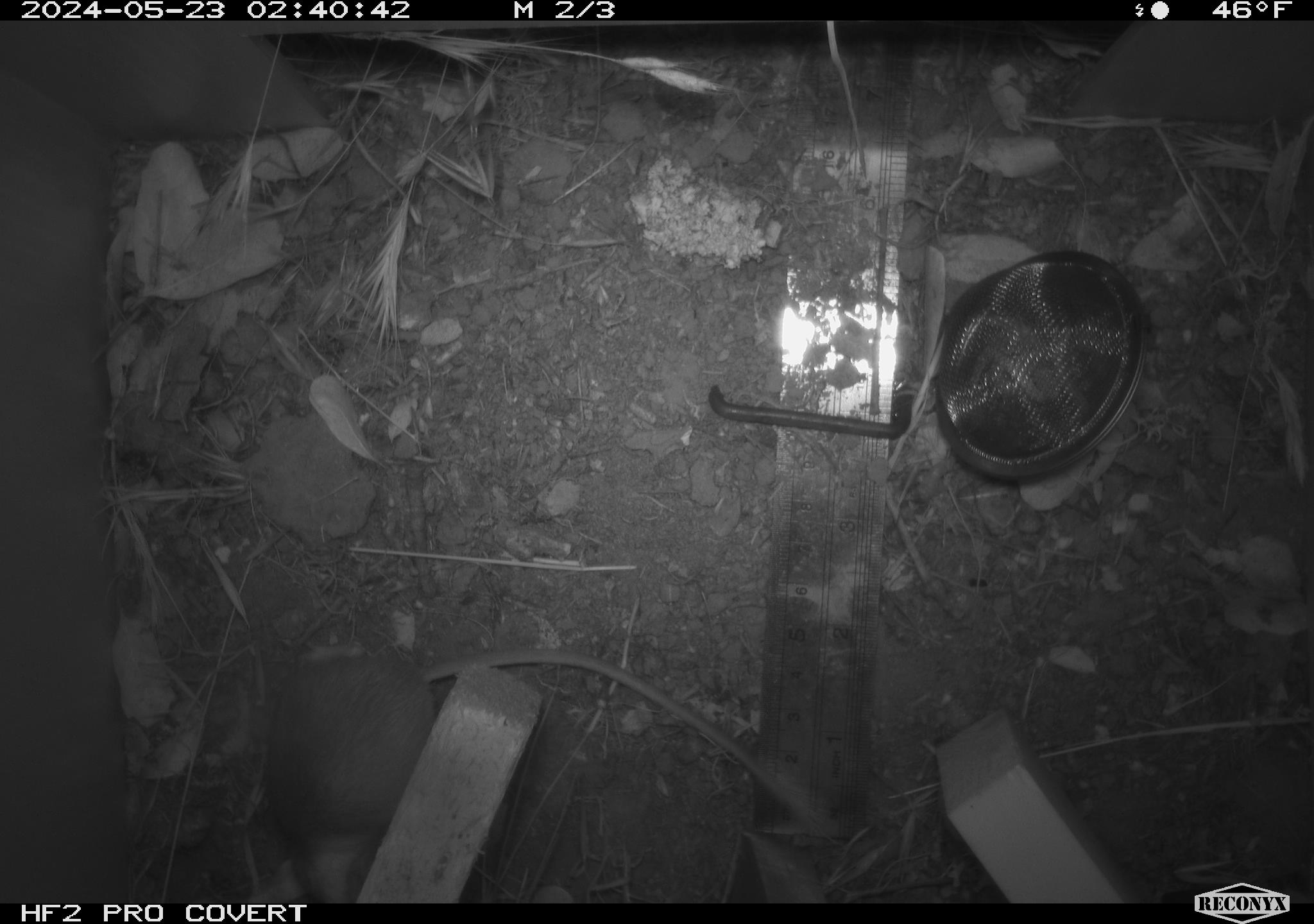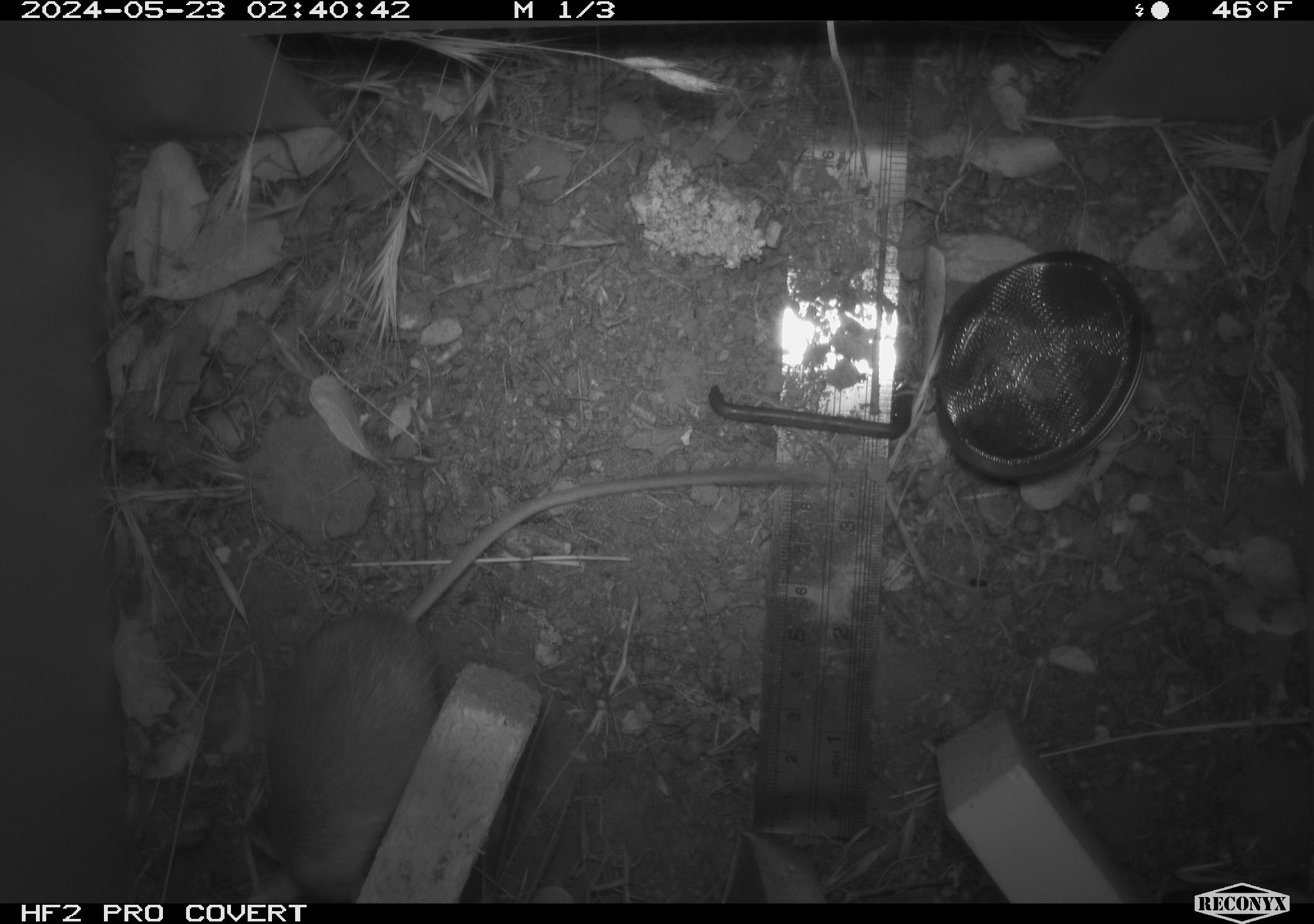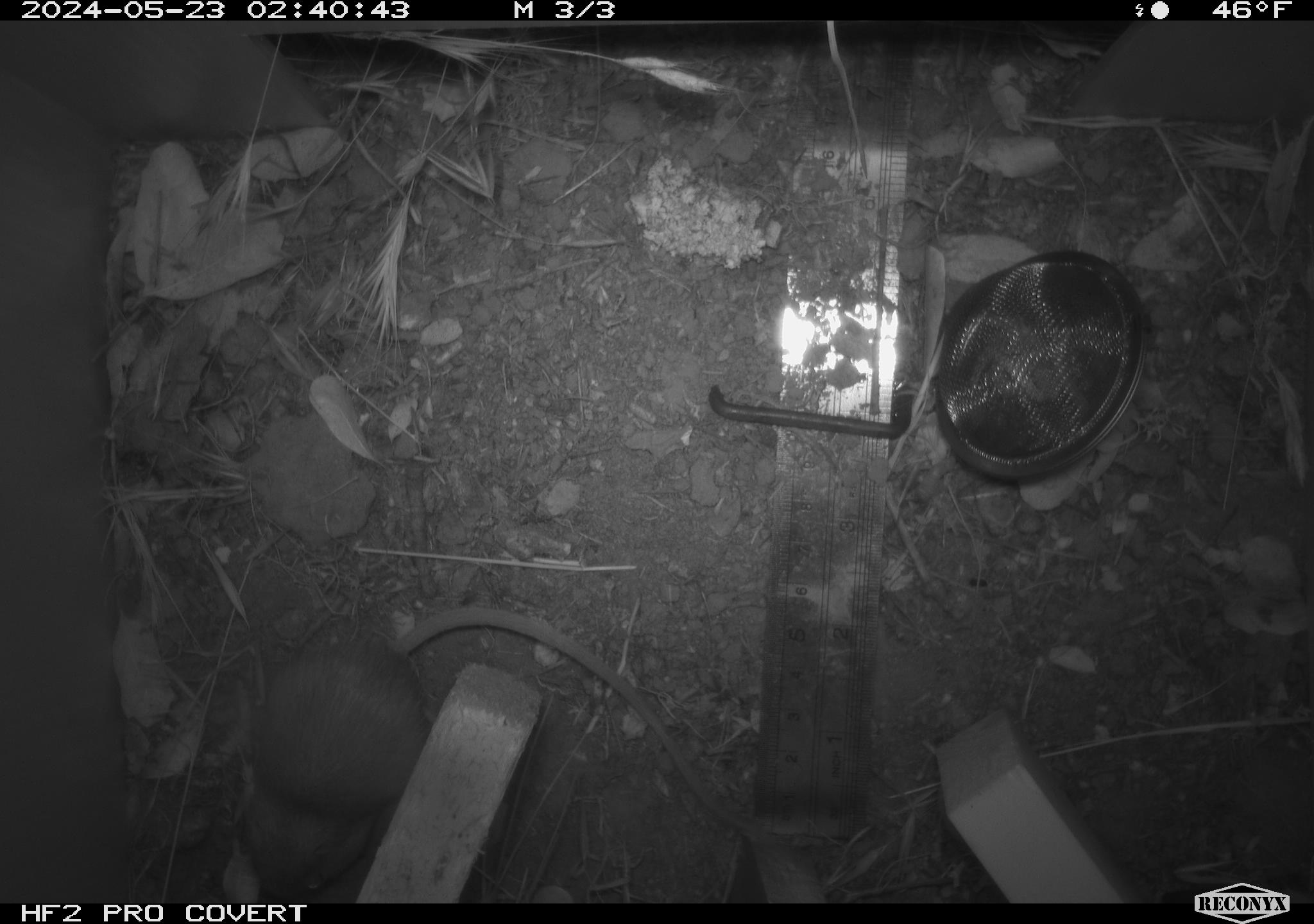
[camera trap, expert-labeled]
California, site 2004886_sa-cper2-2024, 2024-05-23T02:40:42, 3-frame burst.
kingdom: Animalia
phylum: Chordata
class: Mammalia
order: Rodentia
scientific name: Rodentia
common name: rodent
Rodent (Rodentia).